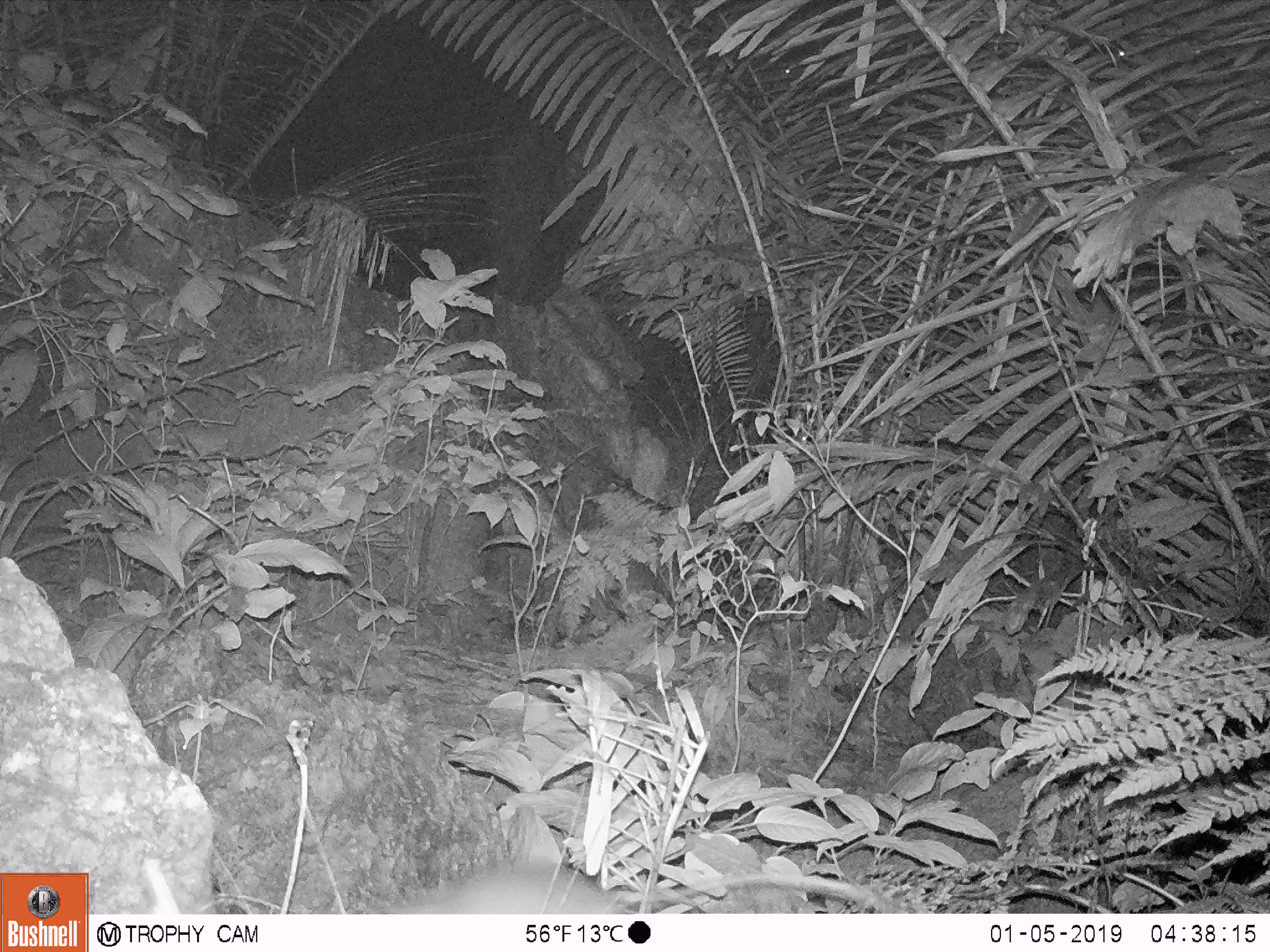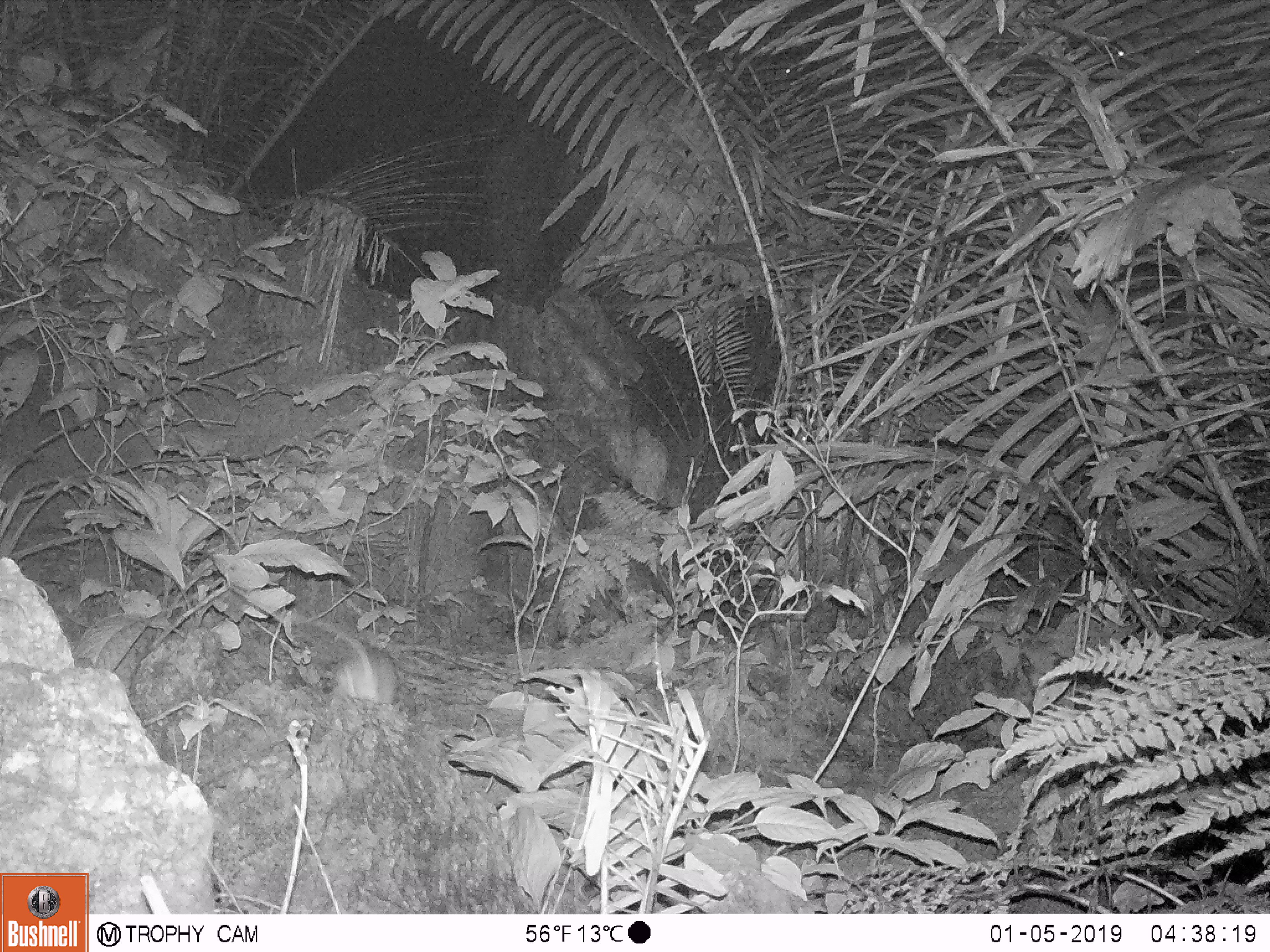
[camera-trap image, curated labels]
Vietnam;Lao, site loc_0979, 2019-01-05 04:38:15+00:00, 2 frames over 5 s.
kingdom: Animalia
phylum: Chordata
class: Mammalia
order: Rodentia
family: Muridae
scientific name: Muridae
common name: old-world mice and rats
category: unidentified murid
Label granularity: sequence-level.